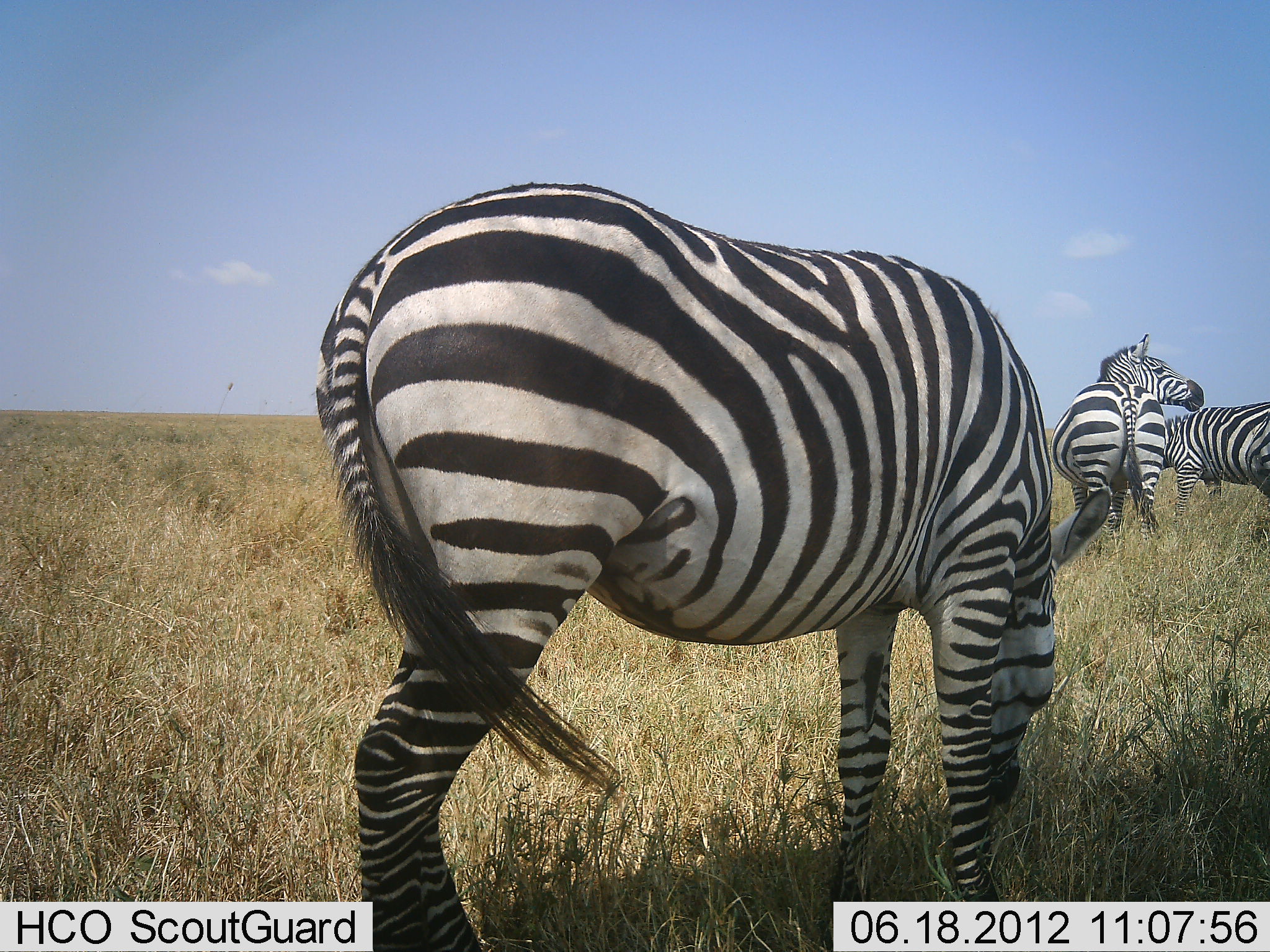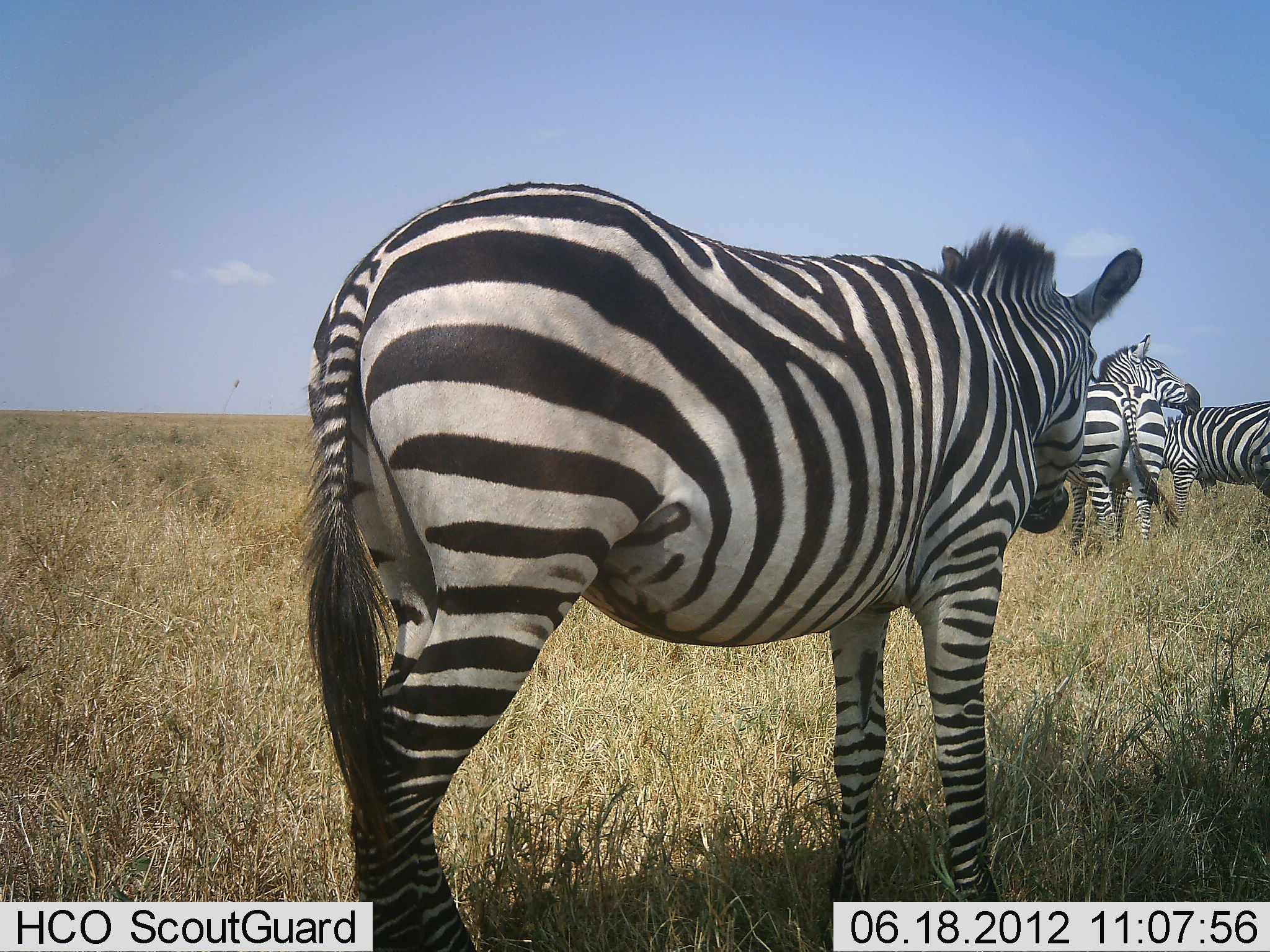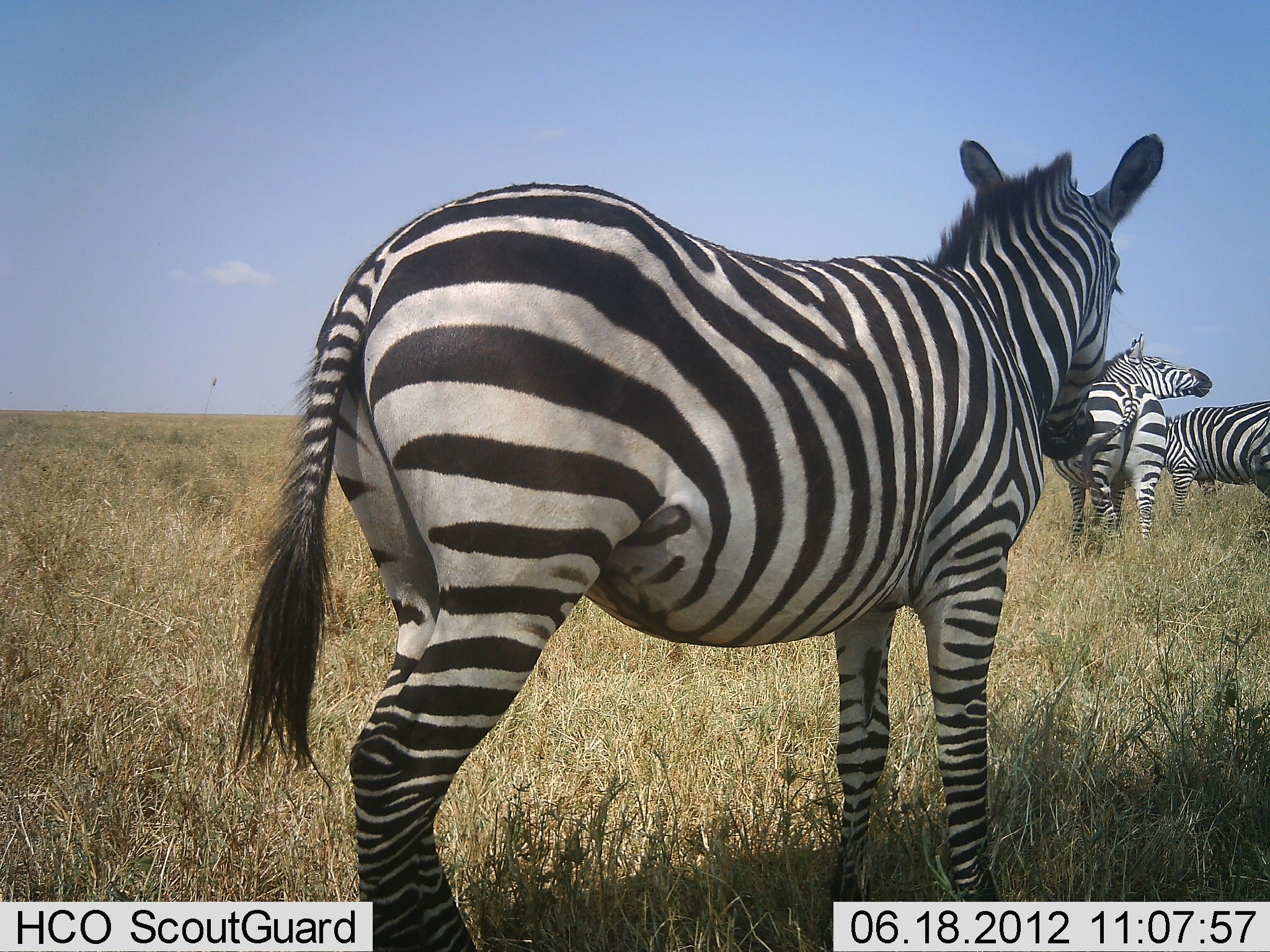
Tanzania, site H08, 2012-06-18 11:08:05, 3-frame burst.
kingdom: Animalia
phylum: Chordata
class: Mammalia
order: Perissodactyla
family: Equidae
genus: Equus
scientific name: Equus quagga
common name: plains zebra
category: zebra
Zebra (plains zebra) (Equus quagga), count 3. Behavior (volunteer vote fractions): standing 100%, resting 0%, moving 0%, interacting 20%. Young present (vote fraction): 0%. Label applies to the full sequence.